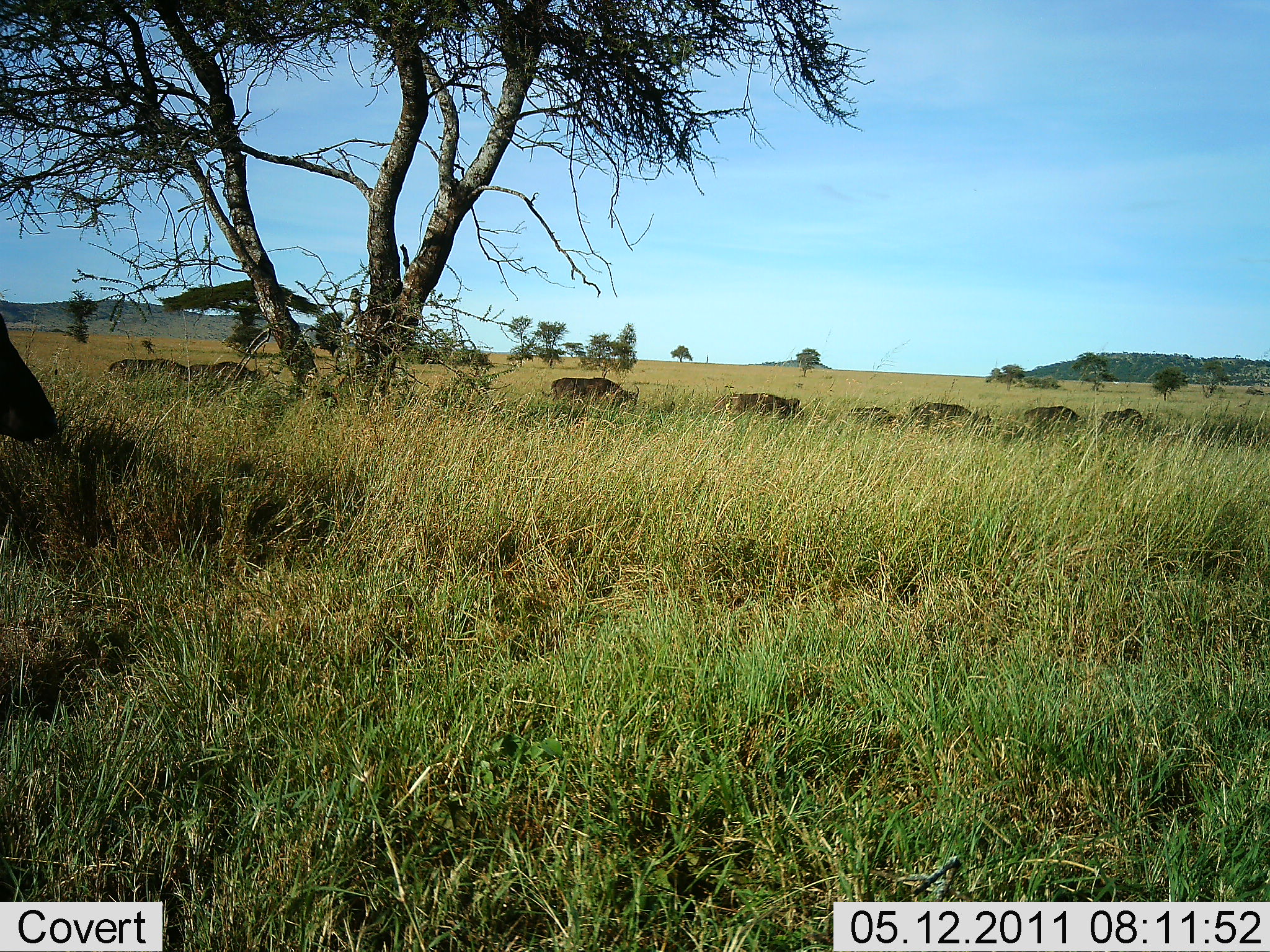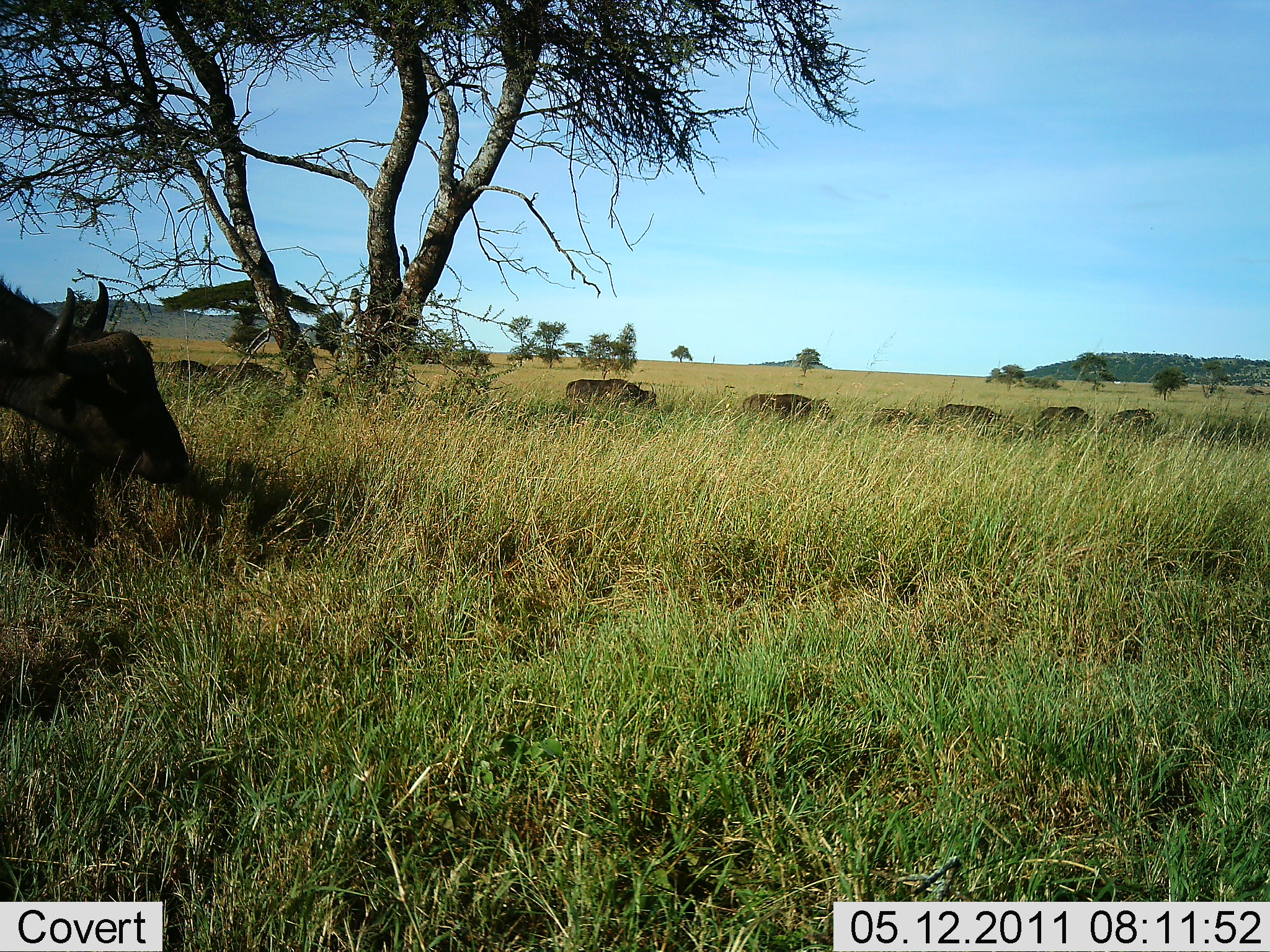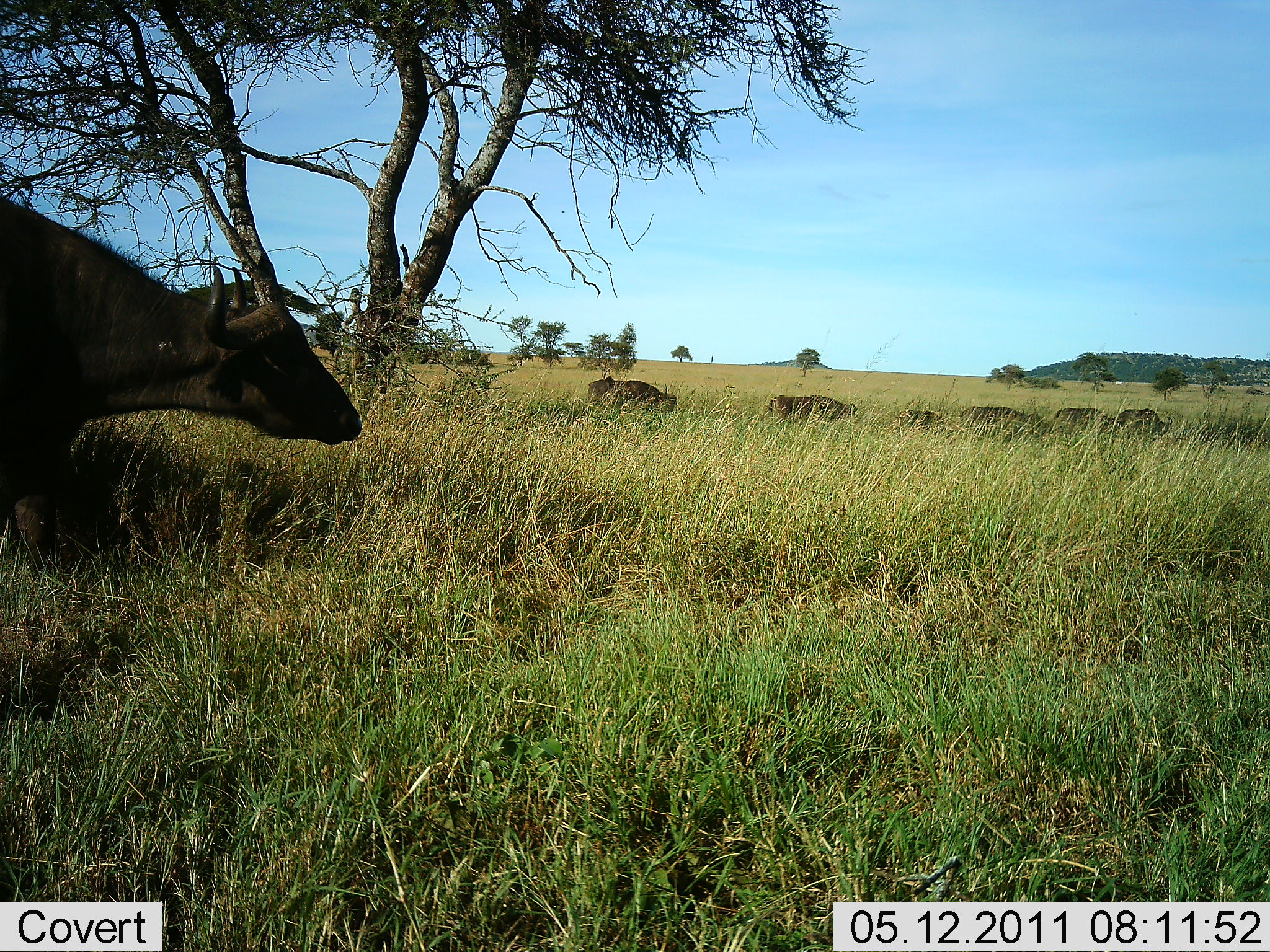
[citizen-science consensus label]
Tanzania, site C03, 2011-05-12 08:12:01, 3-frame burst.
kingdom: Animalia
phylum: Chordata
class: Mammalia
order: Artiodactyla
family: Bovidae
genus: Syncerus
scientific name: Syncerus caffer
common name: cape buffalo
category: buffalo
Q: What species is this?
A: Buffalo (cape buffalo) (Syncerus caffer).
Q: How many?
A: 10.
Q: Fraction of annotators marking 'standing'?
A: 20%.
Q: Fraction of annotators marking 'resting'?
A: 0%.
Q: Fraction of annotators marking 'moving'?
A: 70%.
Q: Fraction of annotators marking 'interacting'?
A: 0%.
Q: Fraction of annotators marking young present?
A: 0%.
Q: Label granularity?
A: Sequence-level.